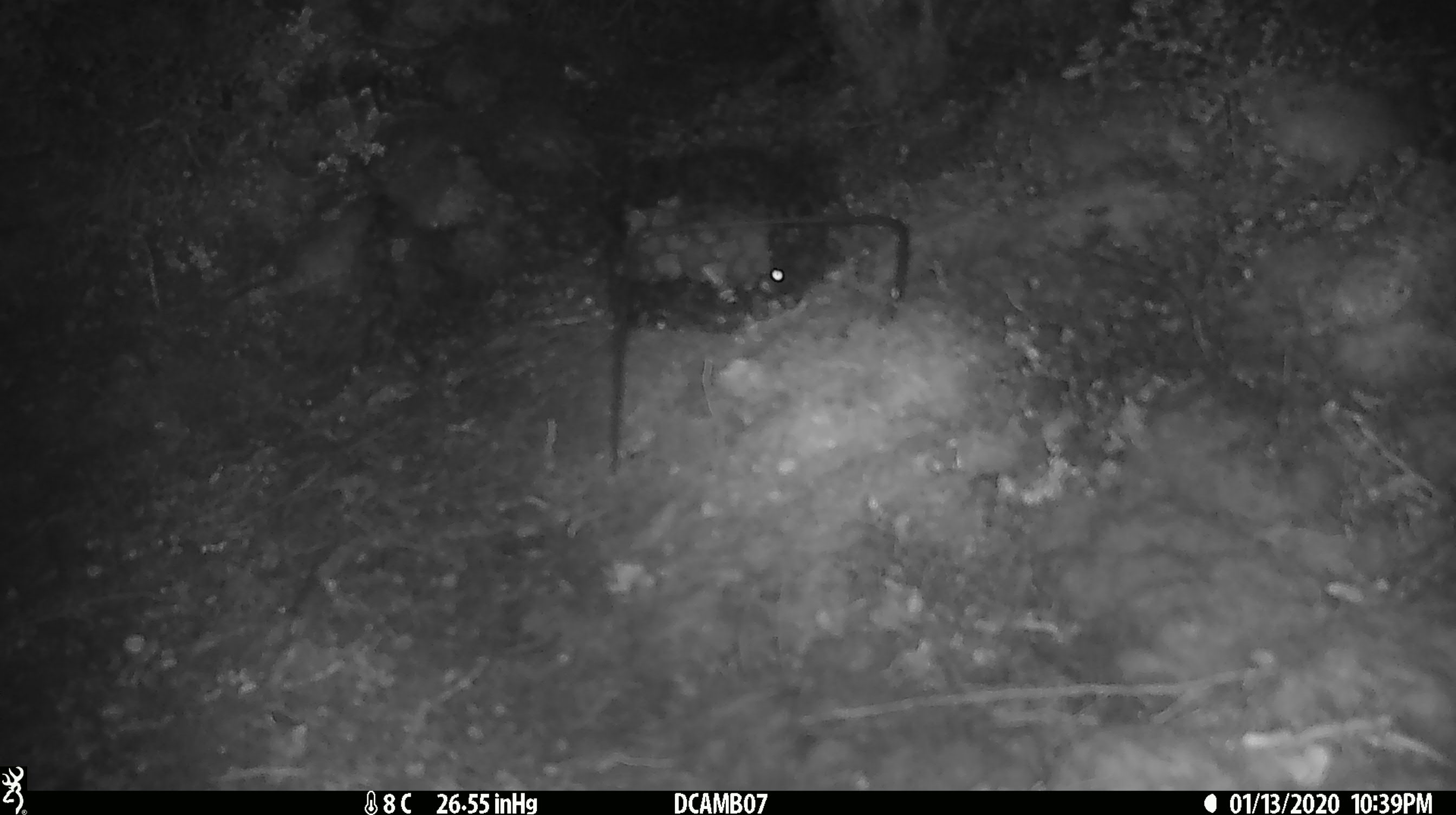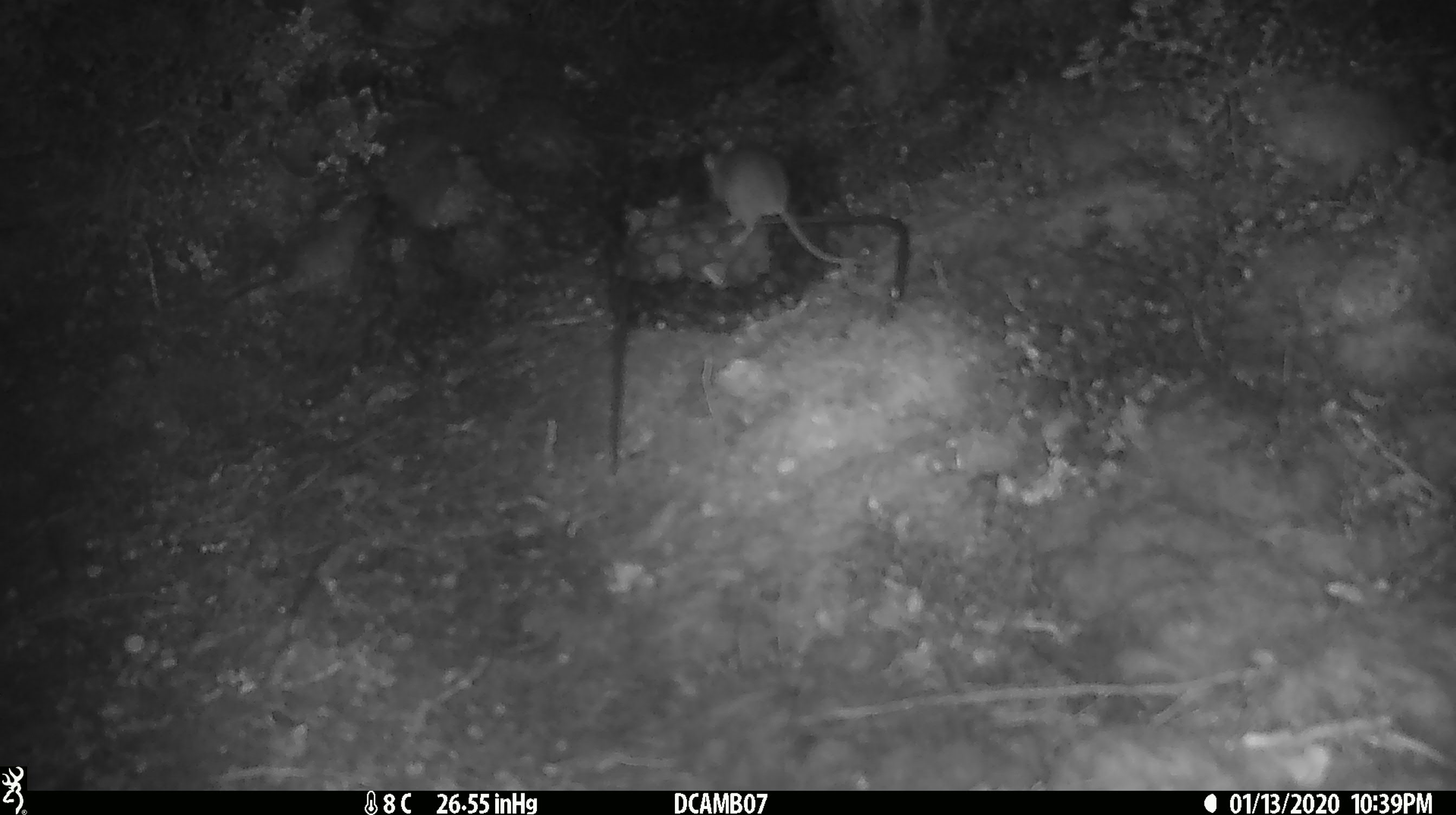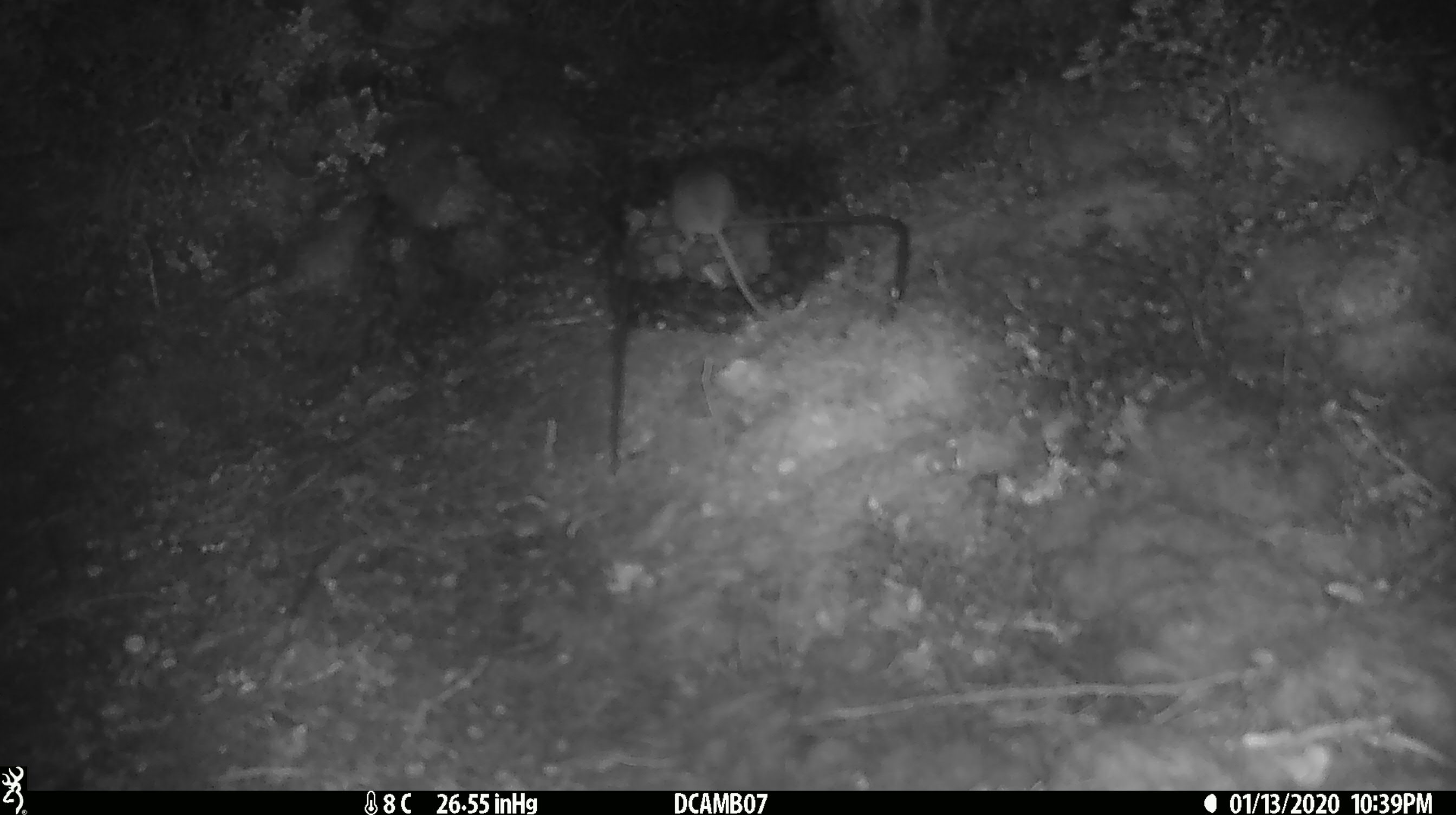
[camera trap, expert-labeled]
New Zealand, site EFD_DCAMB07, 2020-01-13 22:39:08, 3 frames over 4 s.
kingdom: Animalia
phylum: Chordata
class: Mammalia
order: Rodentia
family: Muridae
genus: Mus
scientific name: Mus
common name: mouse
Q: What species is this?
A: Mouse (Mus).